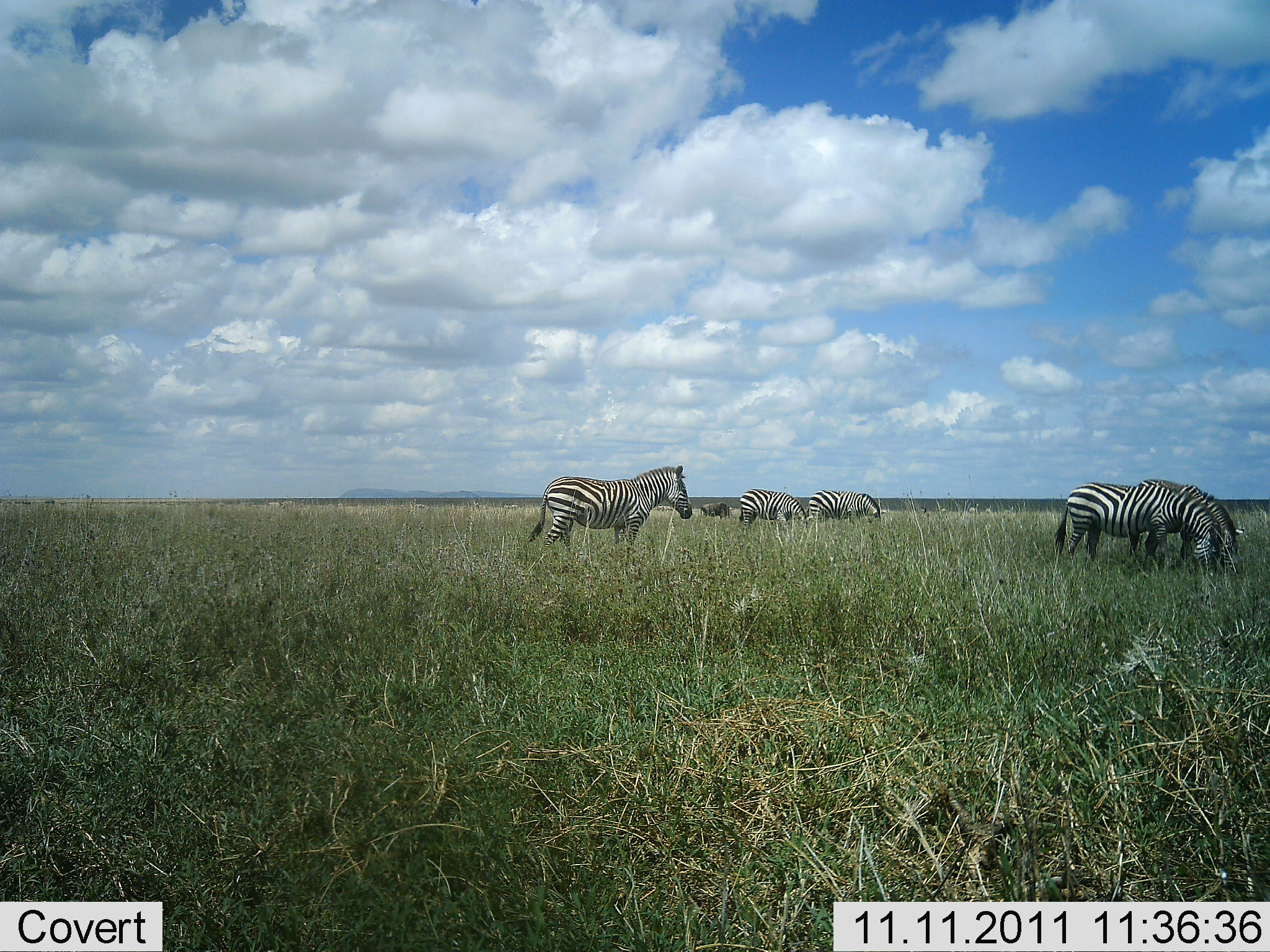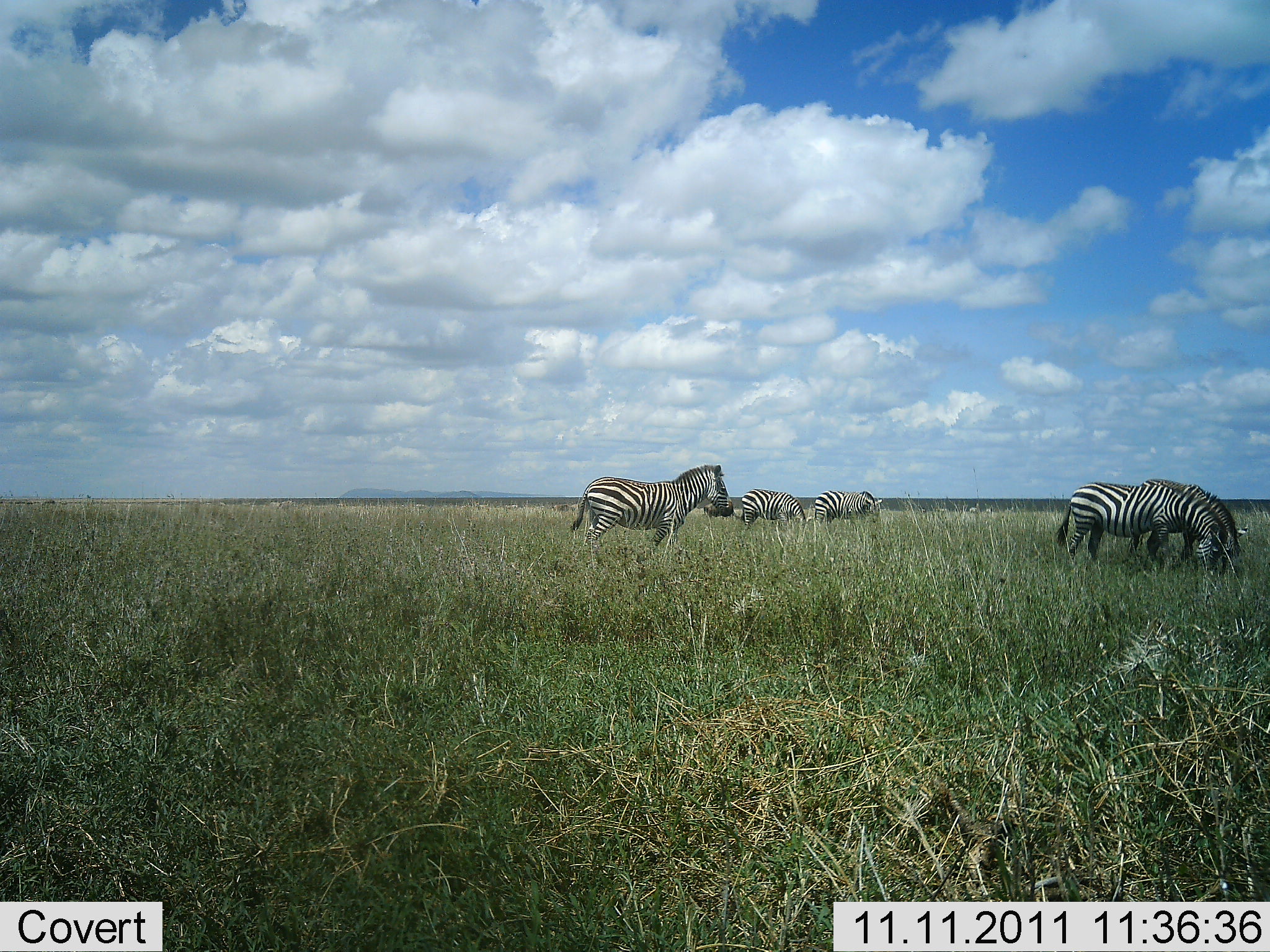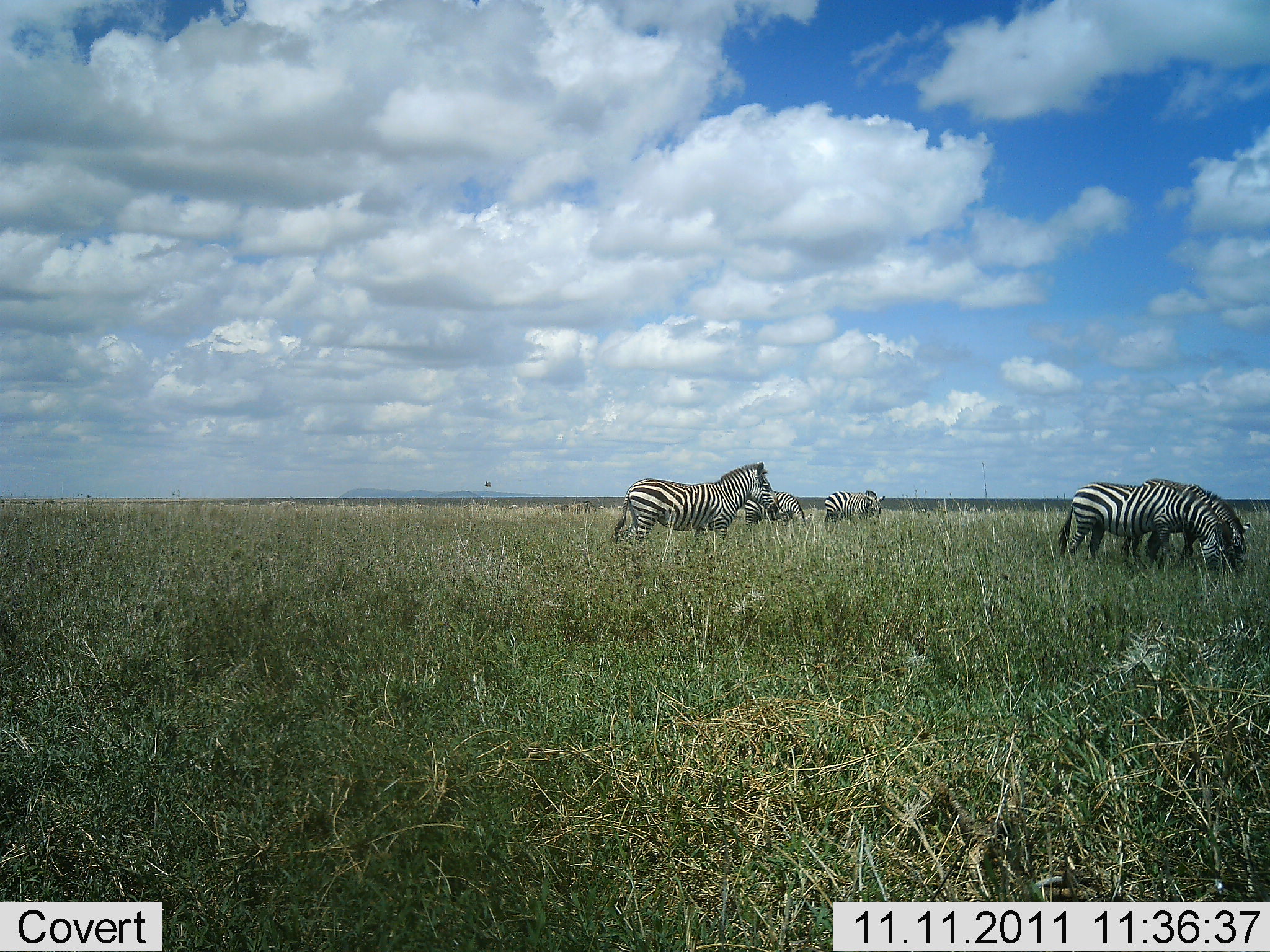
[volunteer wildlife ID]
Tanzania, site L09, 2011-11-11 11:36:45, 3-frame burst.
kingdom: Animalia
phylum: Chordata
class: Mammalia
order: Perissodactyla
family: Equidae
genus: Equus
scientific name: Equus quagga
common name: plains zebra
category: zebra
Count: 5.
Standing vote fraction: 44%.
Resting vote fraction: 0%.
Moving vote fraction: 38%.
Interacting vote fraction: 0%.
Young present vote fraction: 0%.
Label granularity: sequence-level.